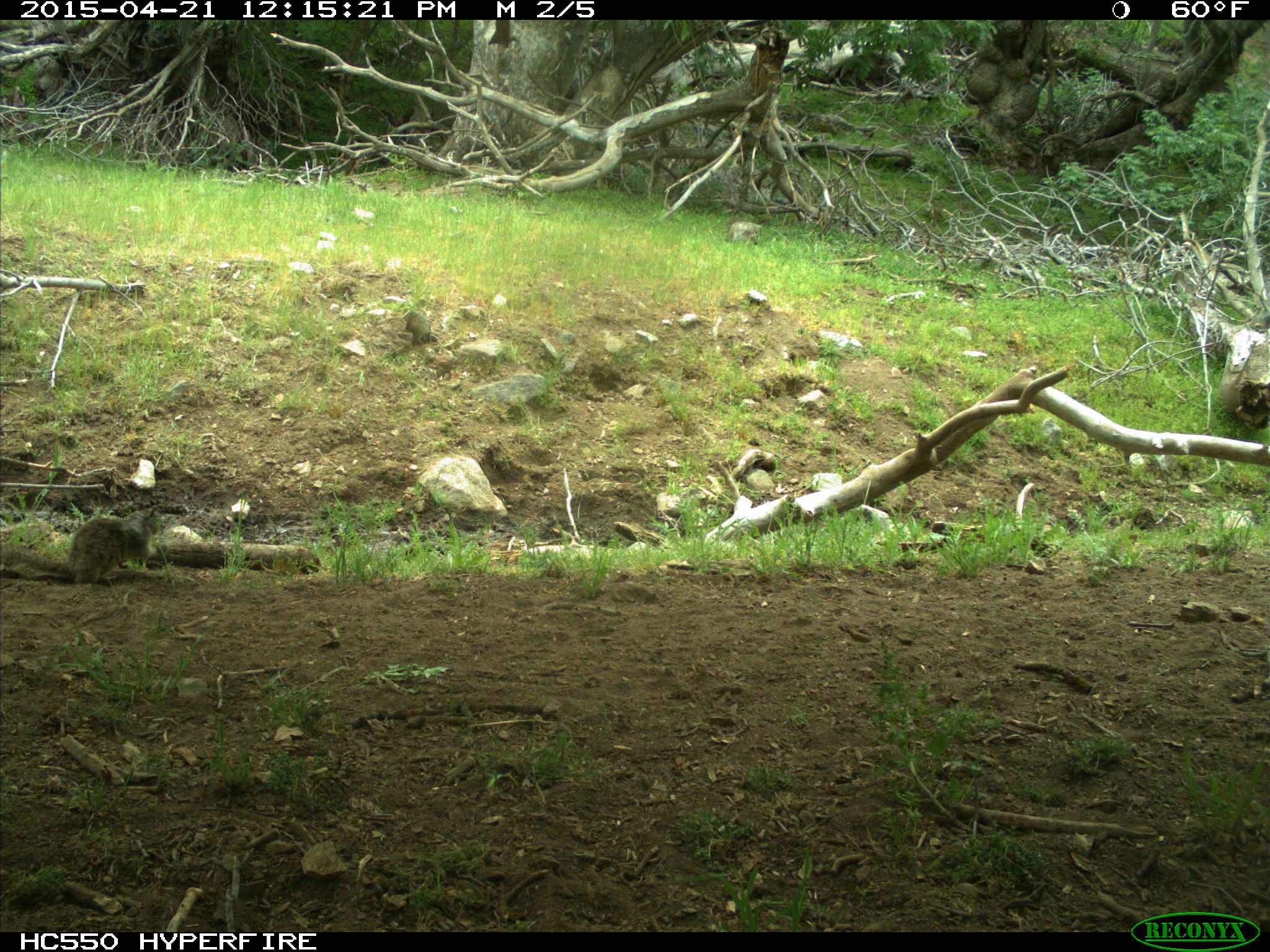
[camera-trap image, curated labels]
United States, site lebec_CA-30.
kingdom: Animalia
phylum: Chordata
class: Mammalia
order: Rodentia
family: Sciuridae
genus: Otospermophilus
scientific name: Otospermophilus beecheyi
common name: california ground squirrel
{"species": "Otospermophilus beecheyi (california ground squirrel)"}